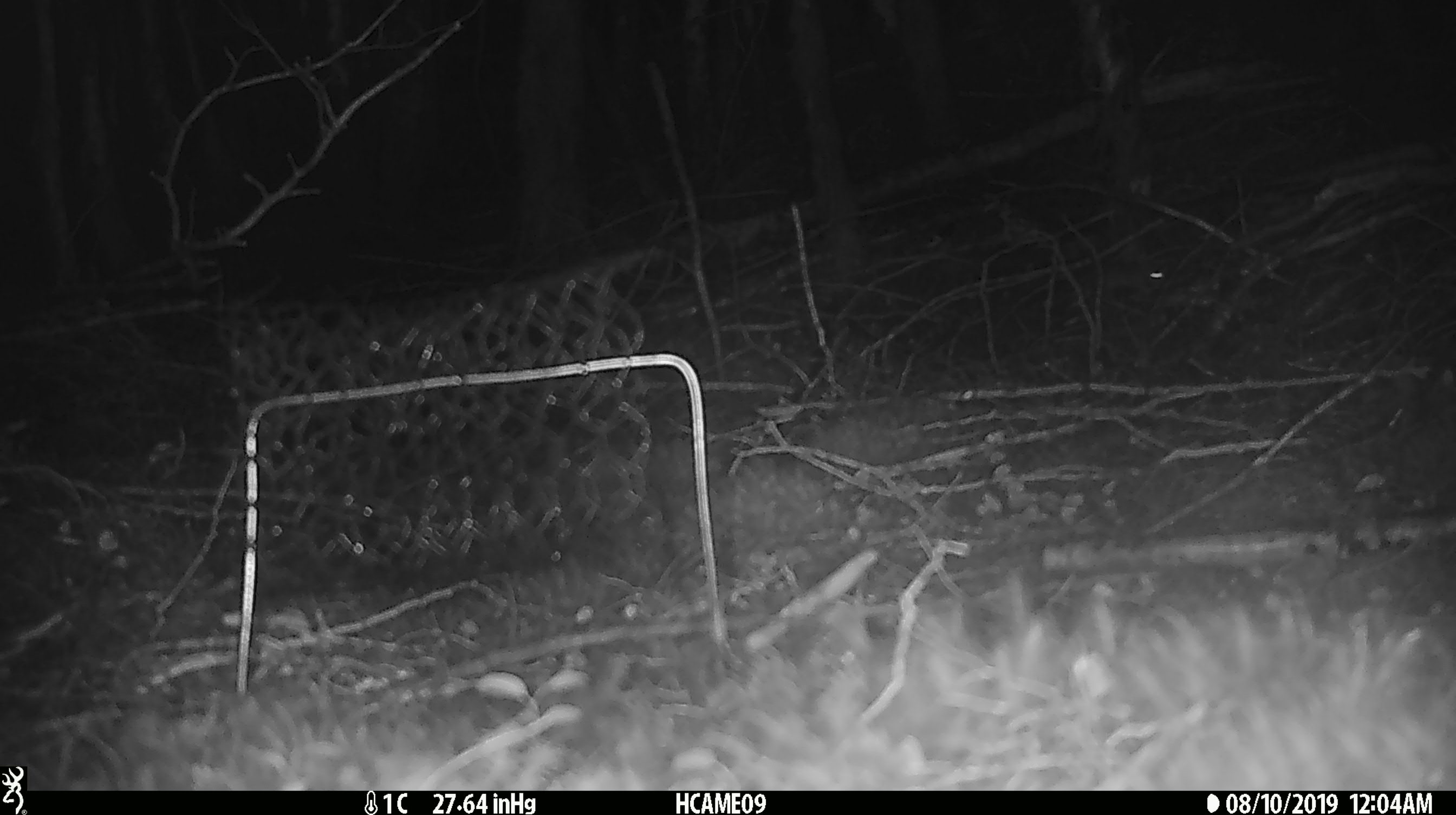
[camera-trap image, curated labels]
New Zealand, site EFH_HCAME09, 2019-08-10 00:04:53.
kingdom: Animalia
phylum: Chordata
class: Mammalia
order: Rodentia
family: Muridae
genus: Mus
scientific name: Mus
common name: mouse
Mouse (Mus).